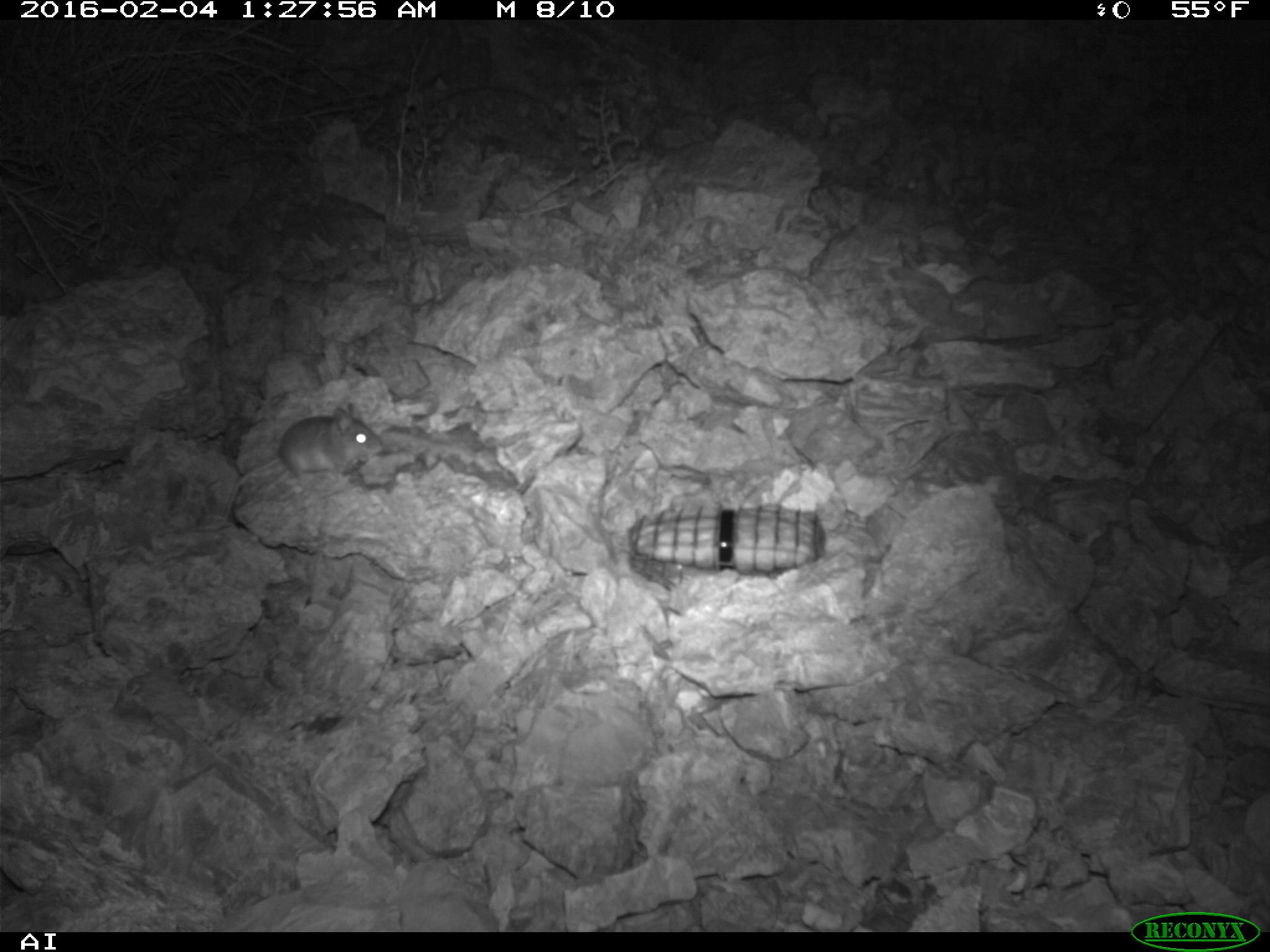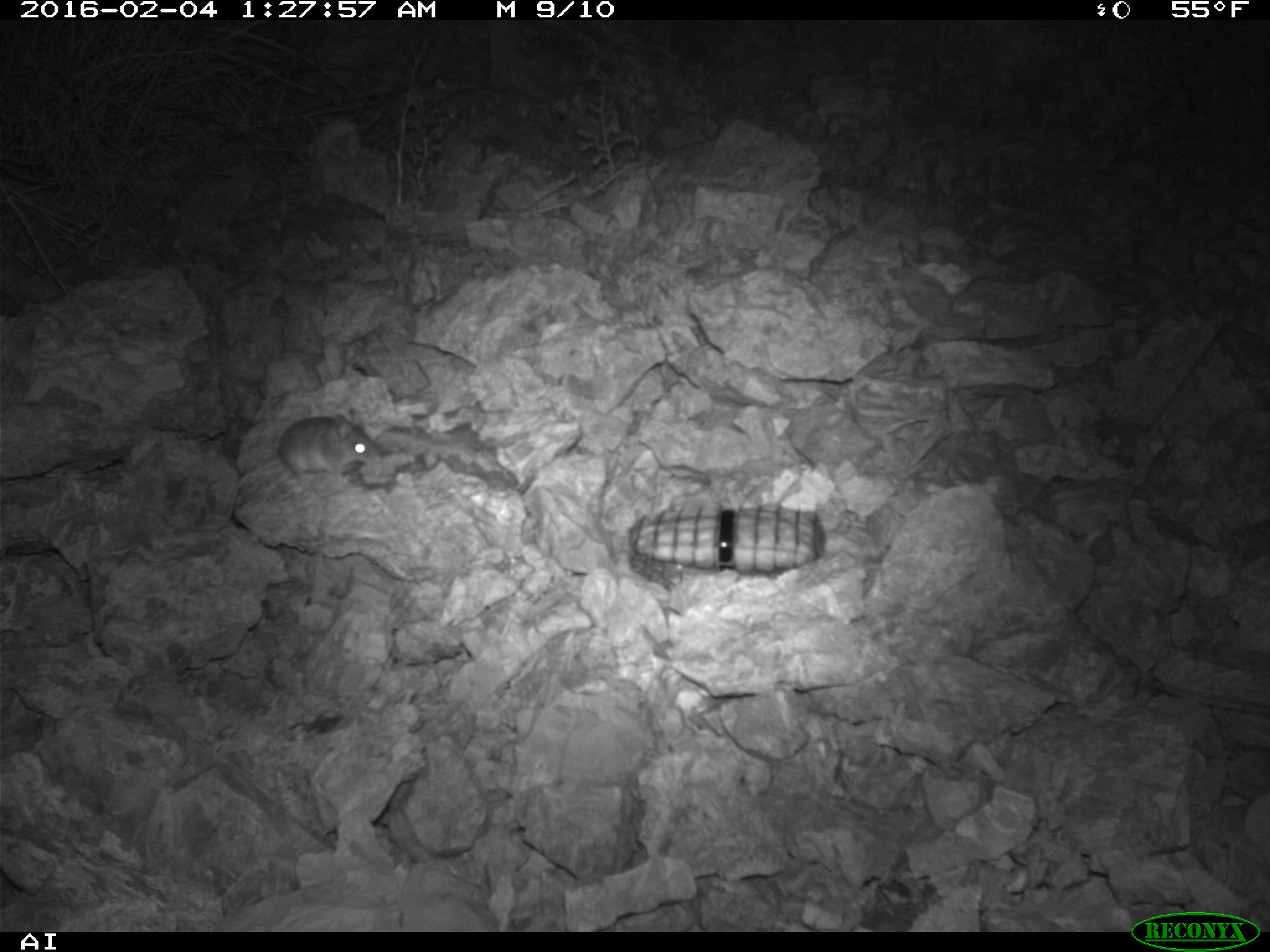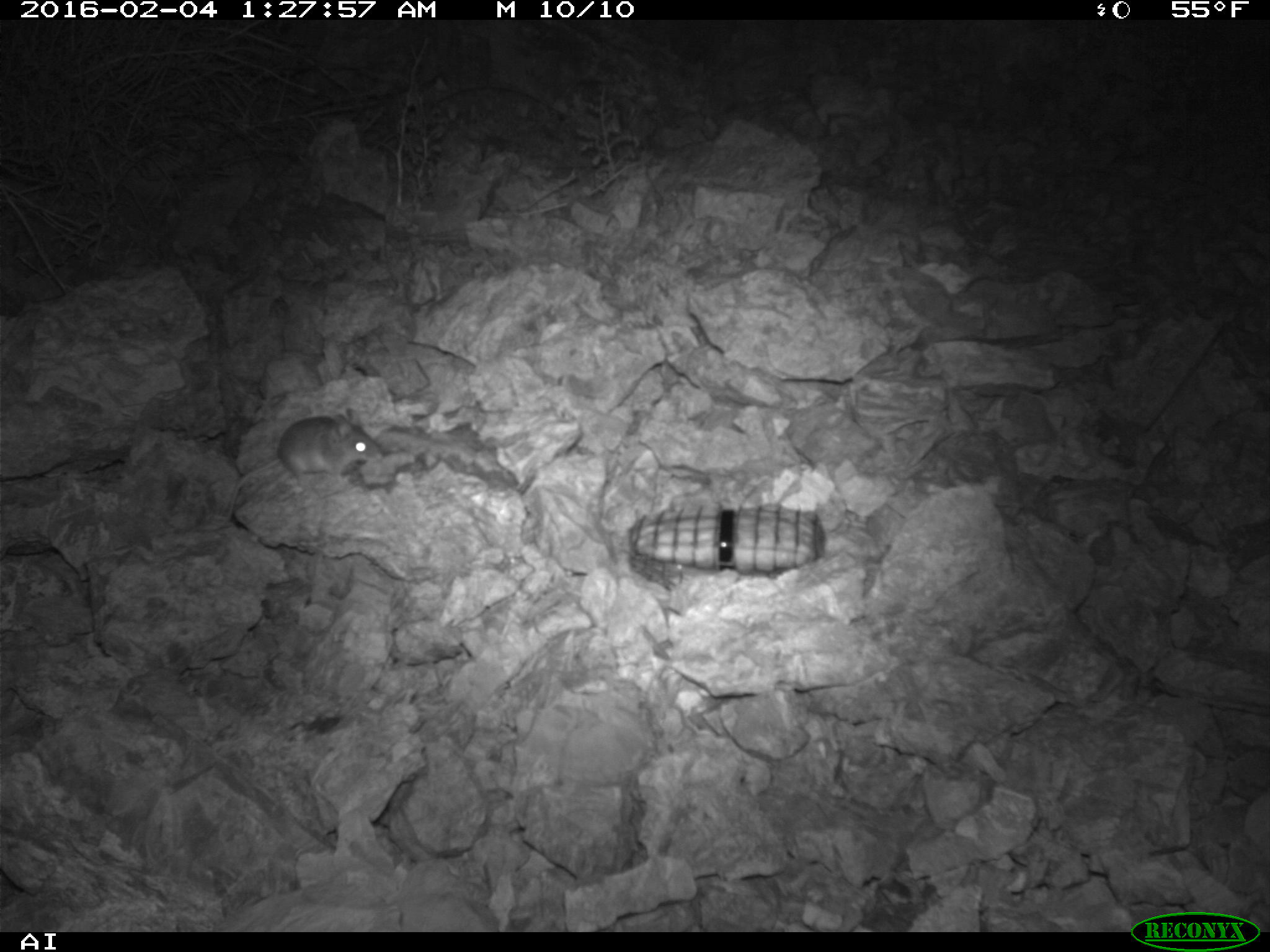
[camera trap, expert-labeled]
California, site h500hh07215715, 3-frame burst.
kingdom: Animalia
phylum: Chordata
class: Mammalia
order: Rodentia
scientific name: Rodentia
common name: rodent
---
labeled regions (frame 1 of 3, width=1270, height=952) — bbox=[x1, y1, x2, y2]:
rodent: bbox=[221, 401, 383, 524]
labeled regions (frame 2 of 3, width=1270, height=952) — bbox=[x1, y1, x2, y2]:
rodent: bbox=[275, 405, 376, 489]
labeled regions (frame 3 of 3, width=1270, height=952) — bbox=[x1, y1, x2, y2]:
rodent: bbox=[224, 408, 383, 520]